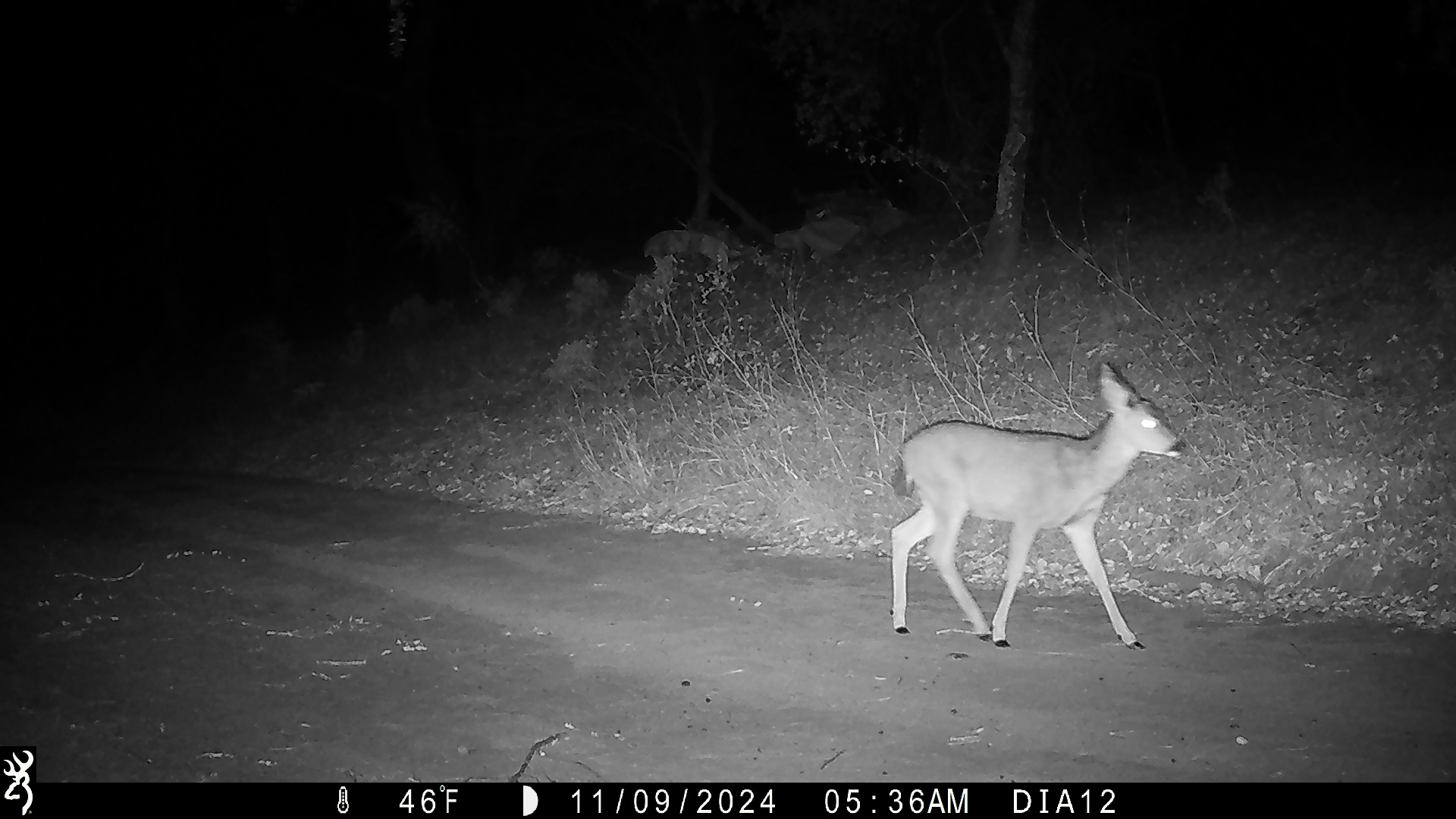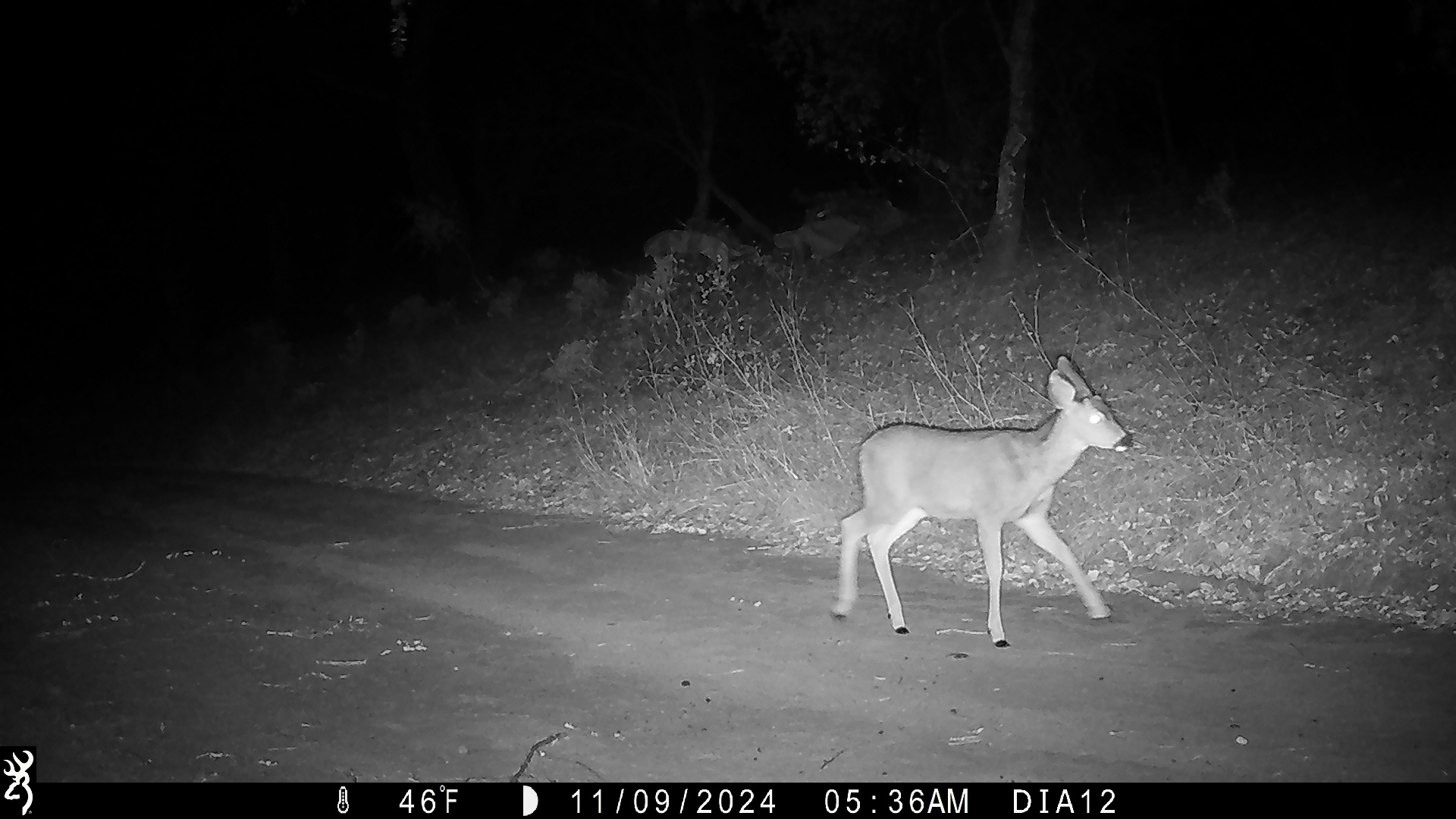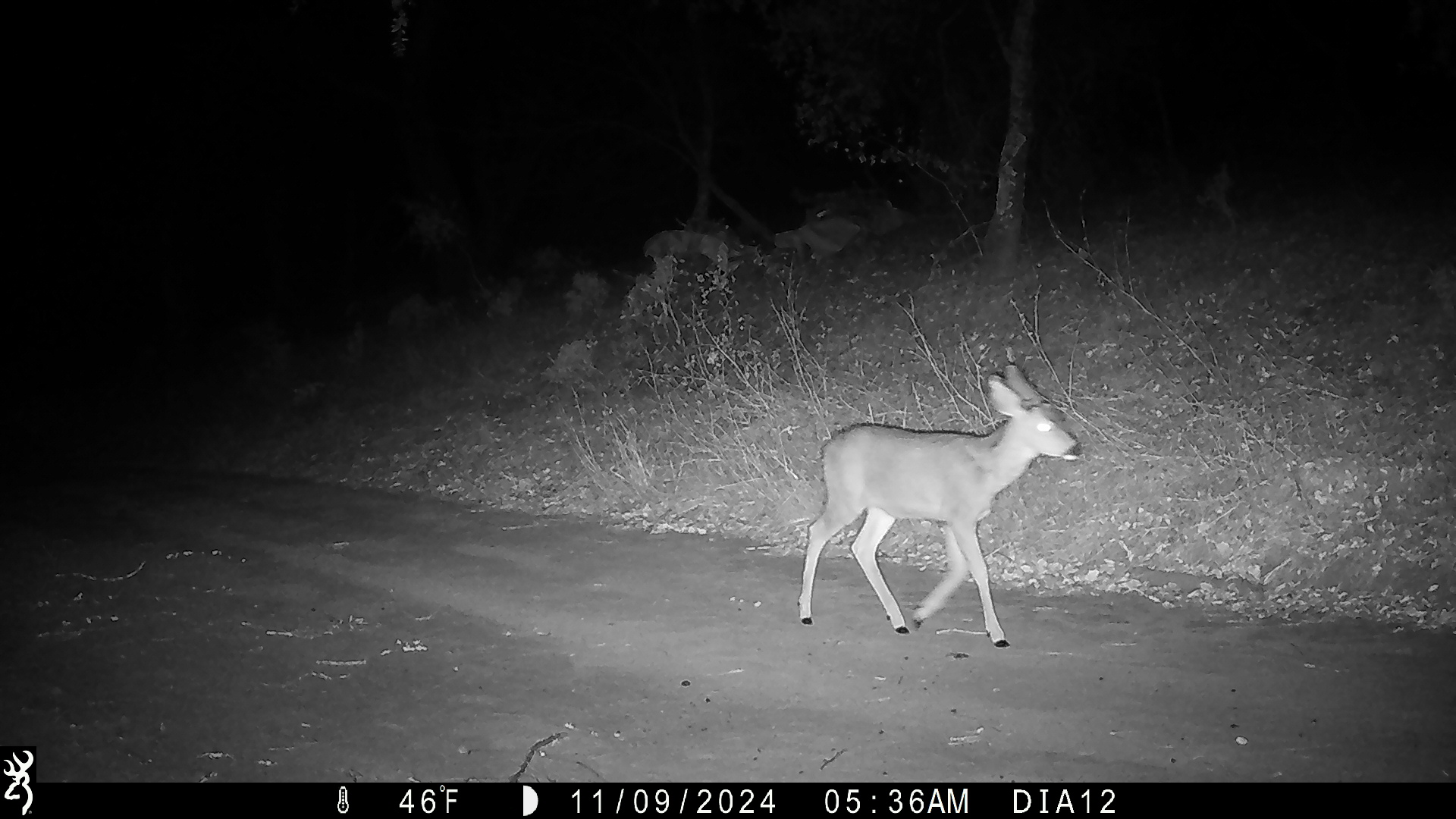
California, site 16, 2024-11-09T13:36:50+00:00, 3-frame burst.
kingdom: Animalia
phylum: Chordata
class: Mammalia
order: Artiodactyla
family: Cervidae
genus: Odocoileus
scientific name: Odocoileus hemionus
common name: mule deer